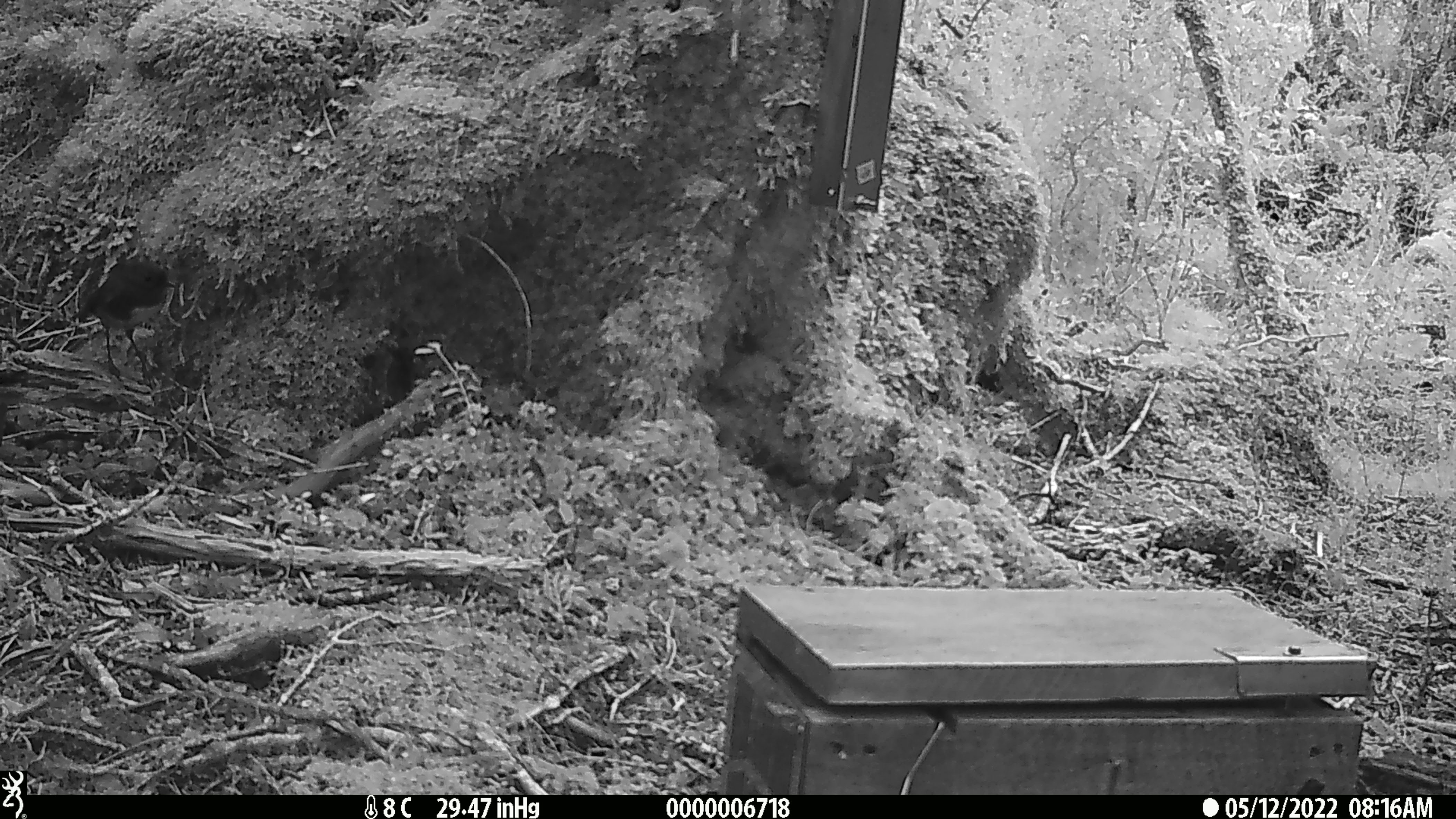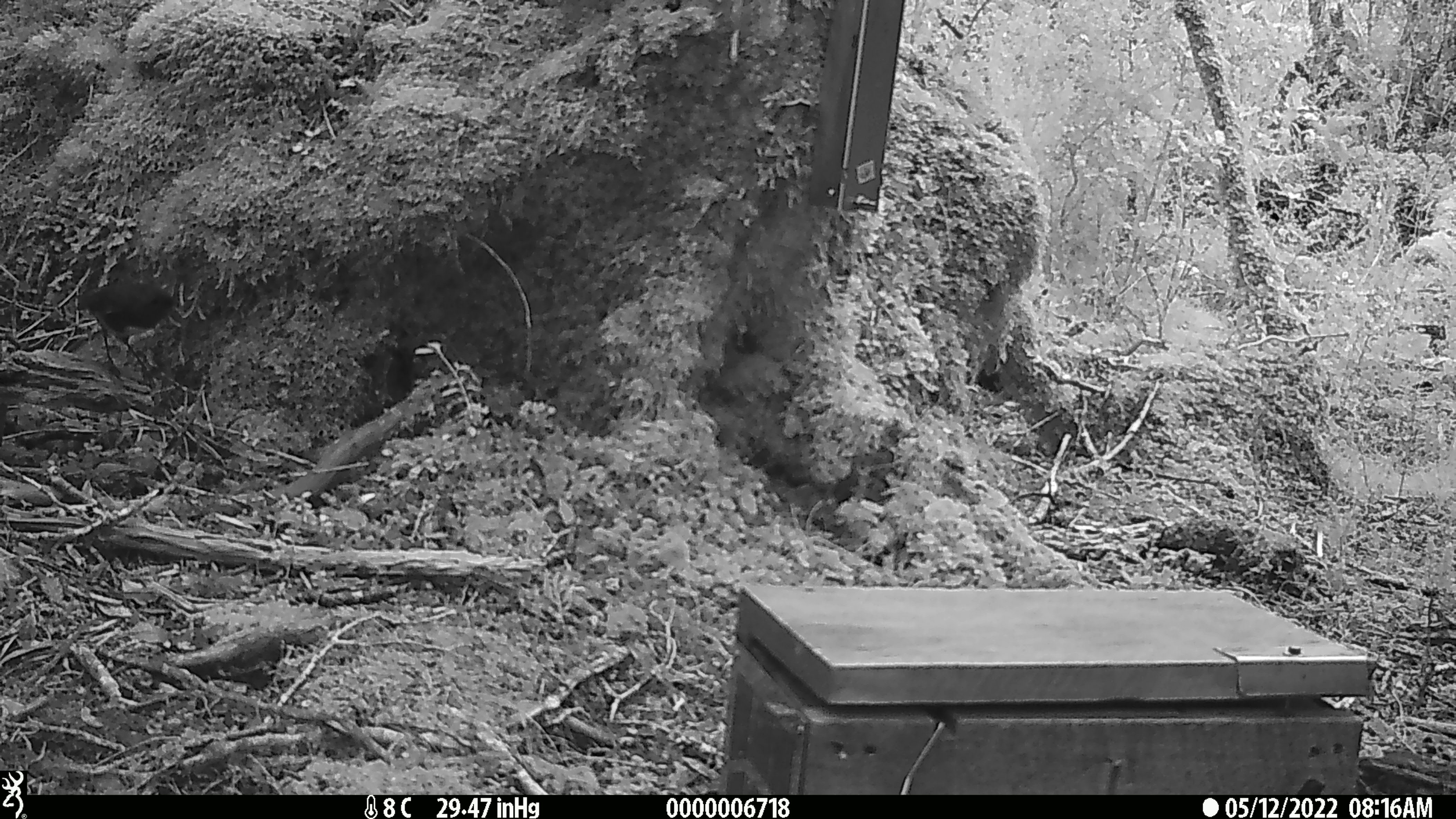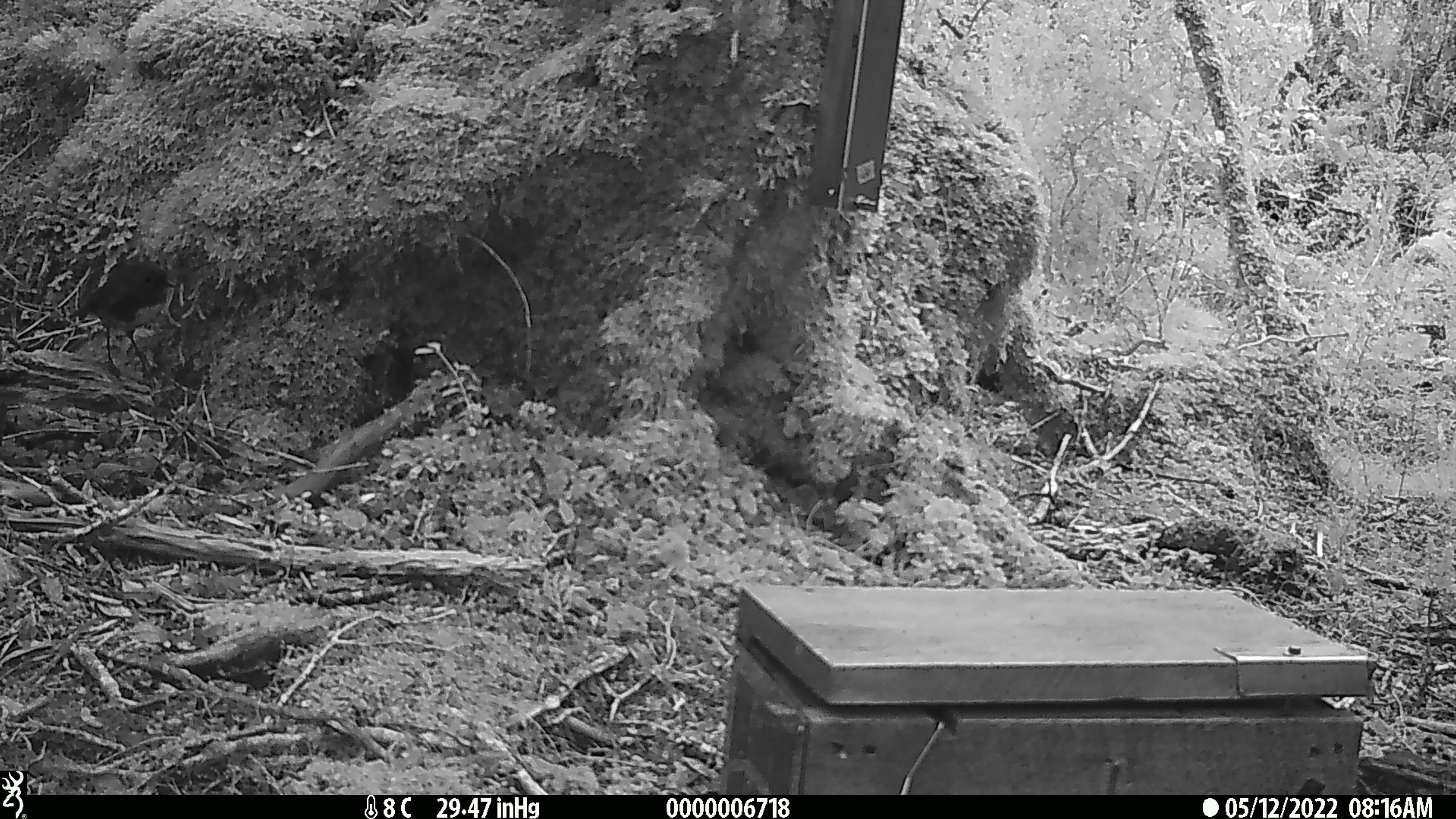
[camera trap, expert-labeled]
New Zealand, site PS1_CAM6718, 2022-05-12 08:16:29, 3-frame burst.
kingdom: Animalia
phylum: Chordata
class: Aves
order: Passeriformes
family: Petroicidae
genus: Petroica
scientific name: Petroica australis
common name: new zealand robin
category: robin